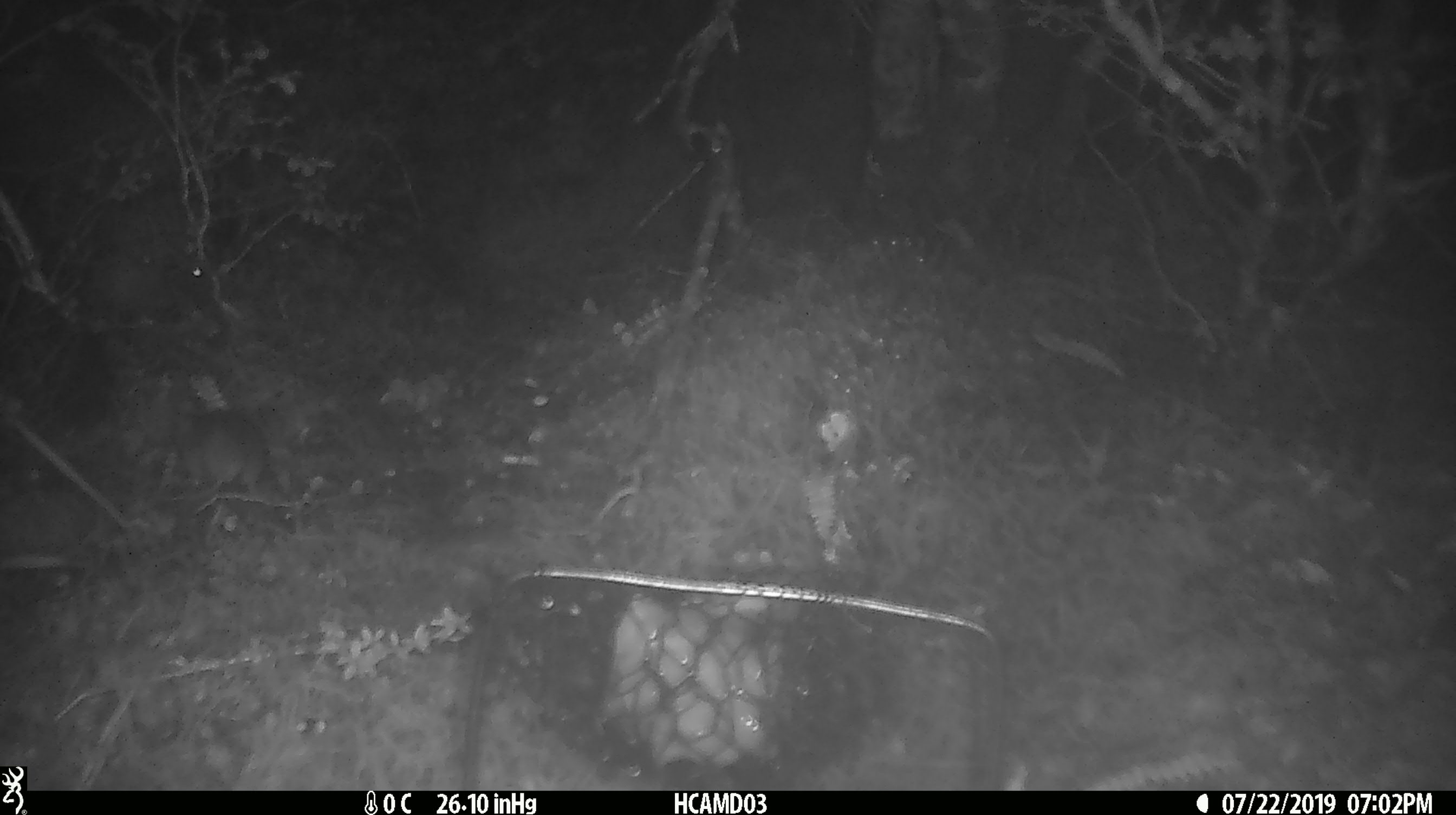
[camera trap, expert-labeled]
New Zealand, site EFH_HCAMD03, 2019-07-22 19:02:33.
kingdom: Animalia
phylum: Chordata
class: Mammalia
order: Rodentia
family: Muridae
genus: Mus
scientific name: Mus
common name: mouse